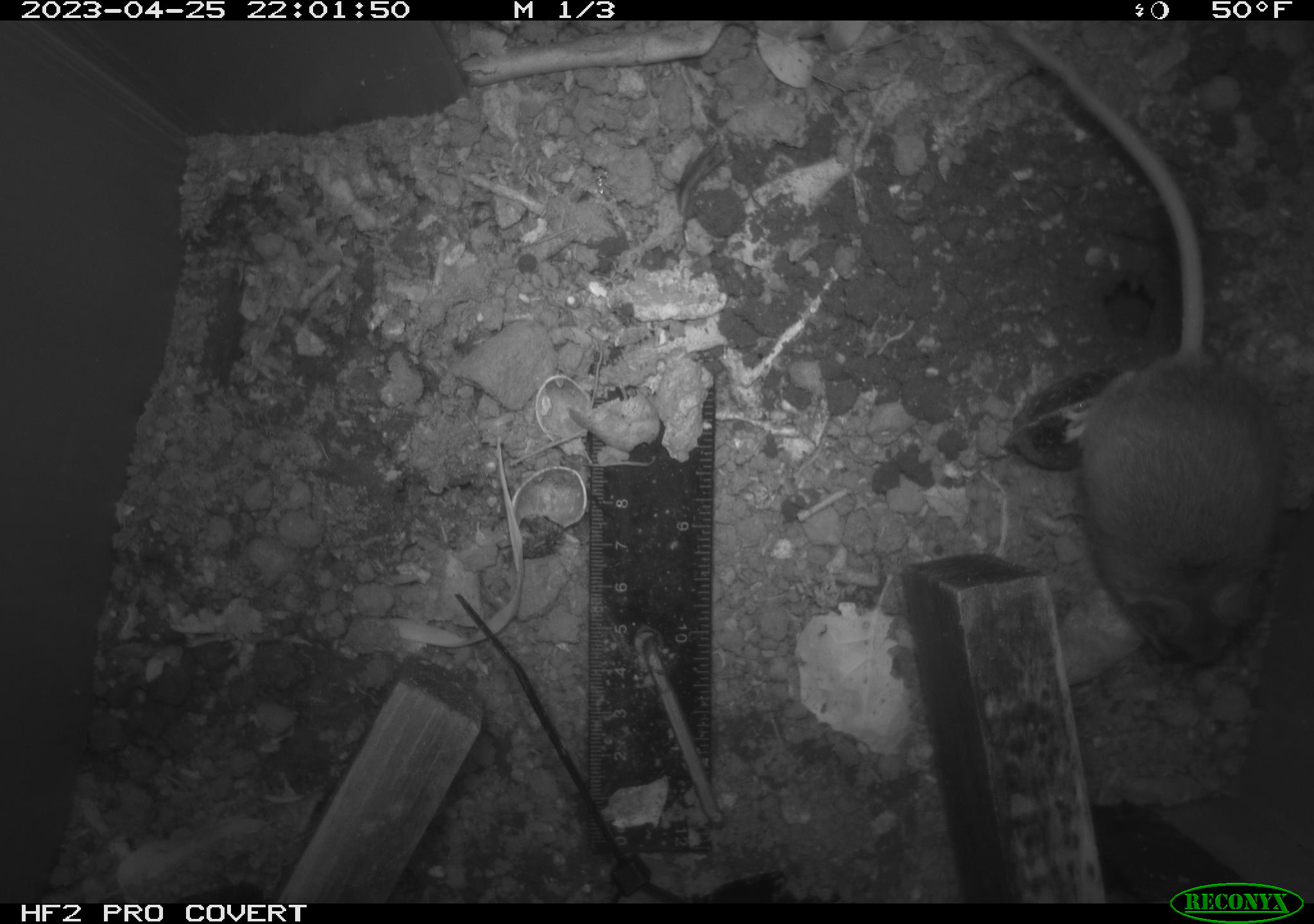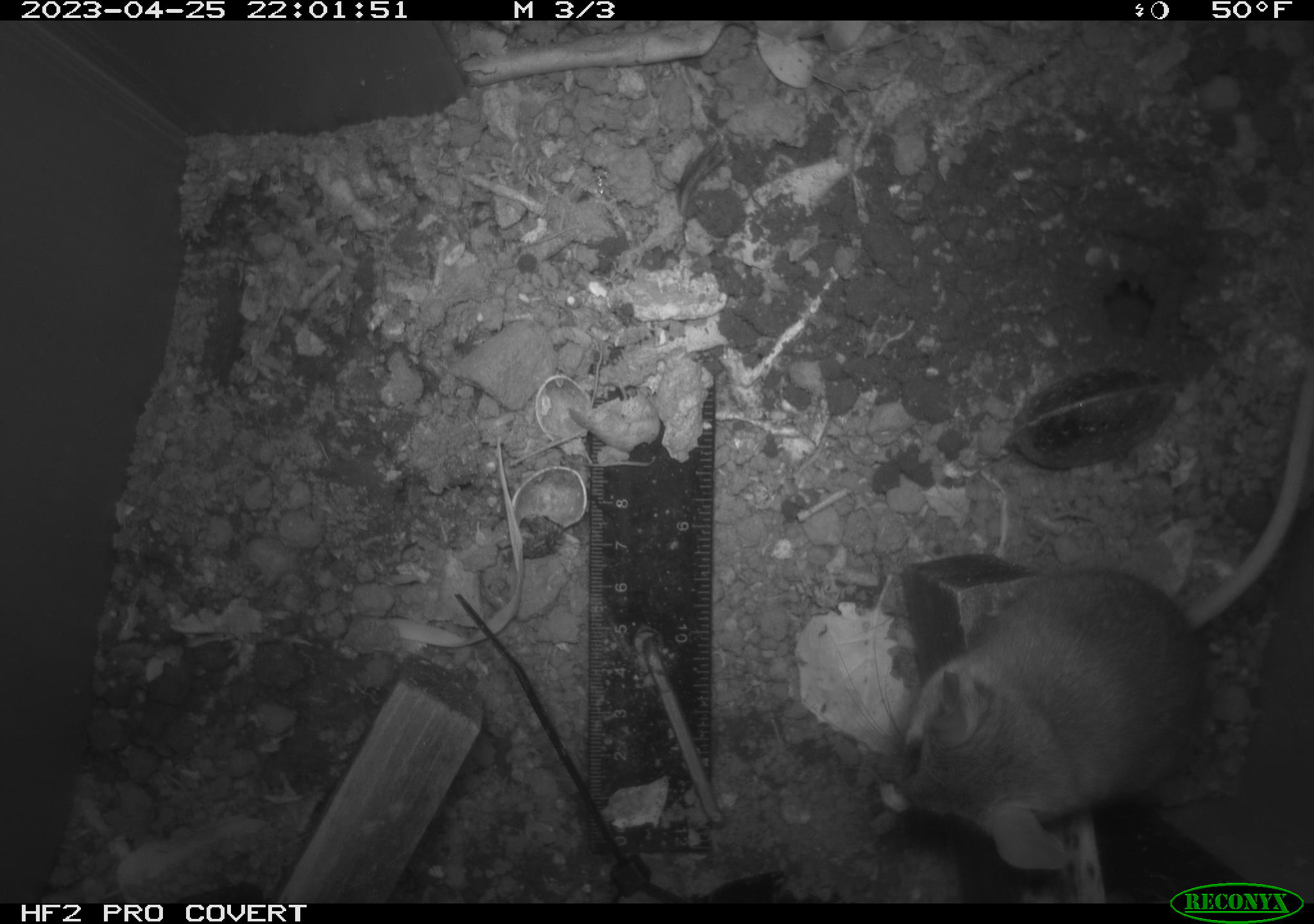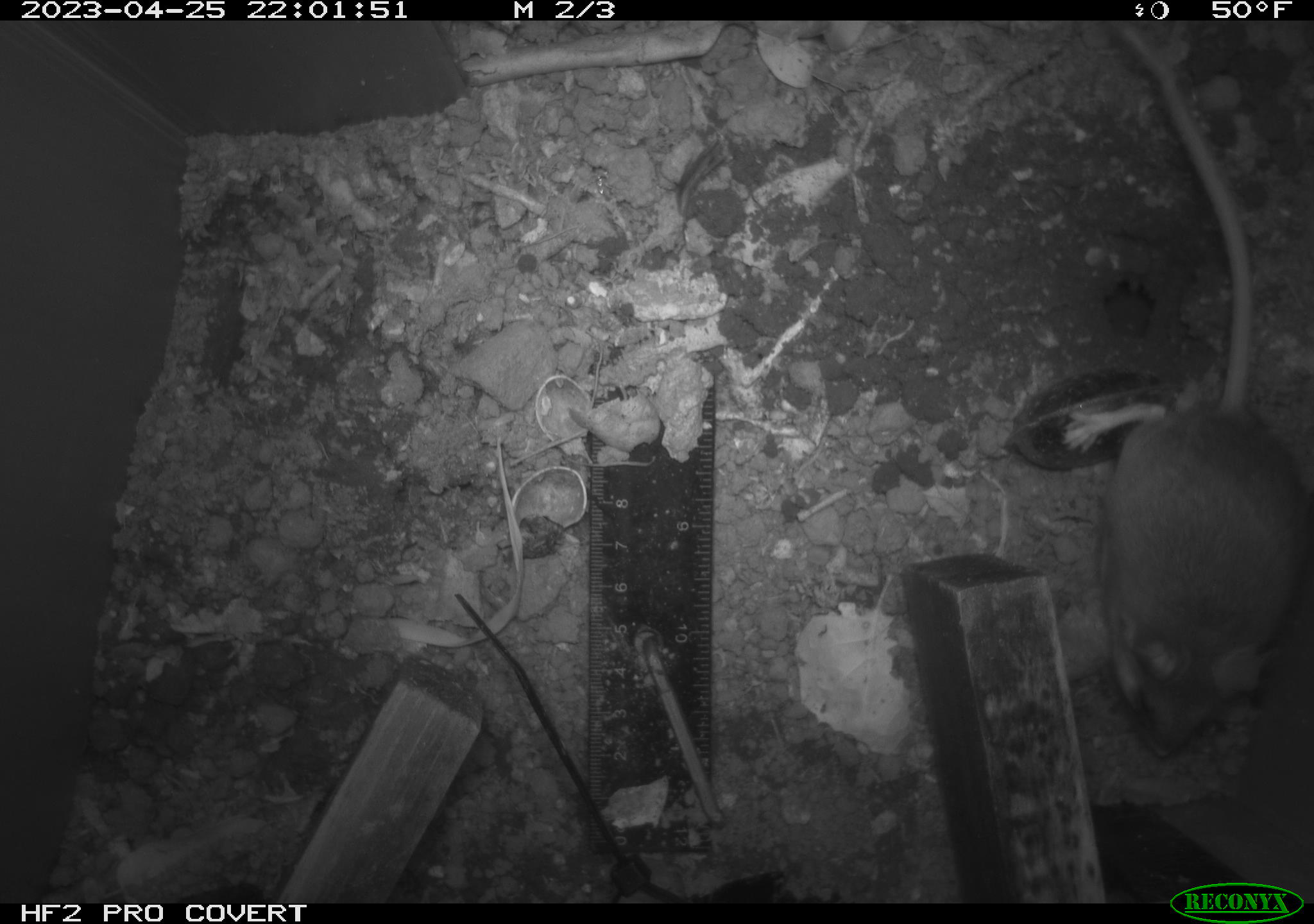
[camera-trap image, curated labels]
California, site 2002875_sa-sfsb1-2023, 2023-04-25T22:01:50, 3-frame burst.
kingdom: Animalia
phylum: Chordata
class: Mammalia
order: Rodentia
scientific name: Rodentia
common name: mouse species